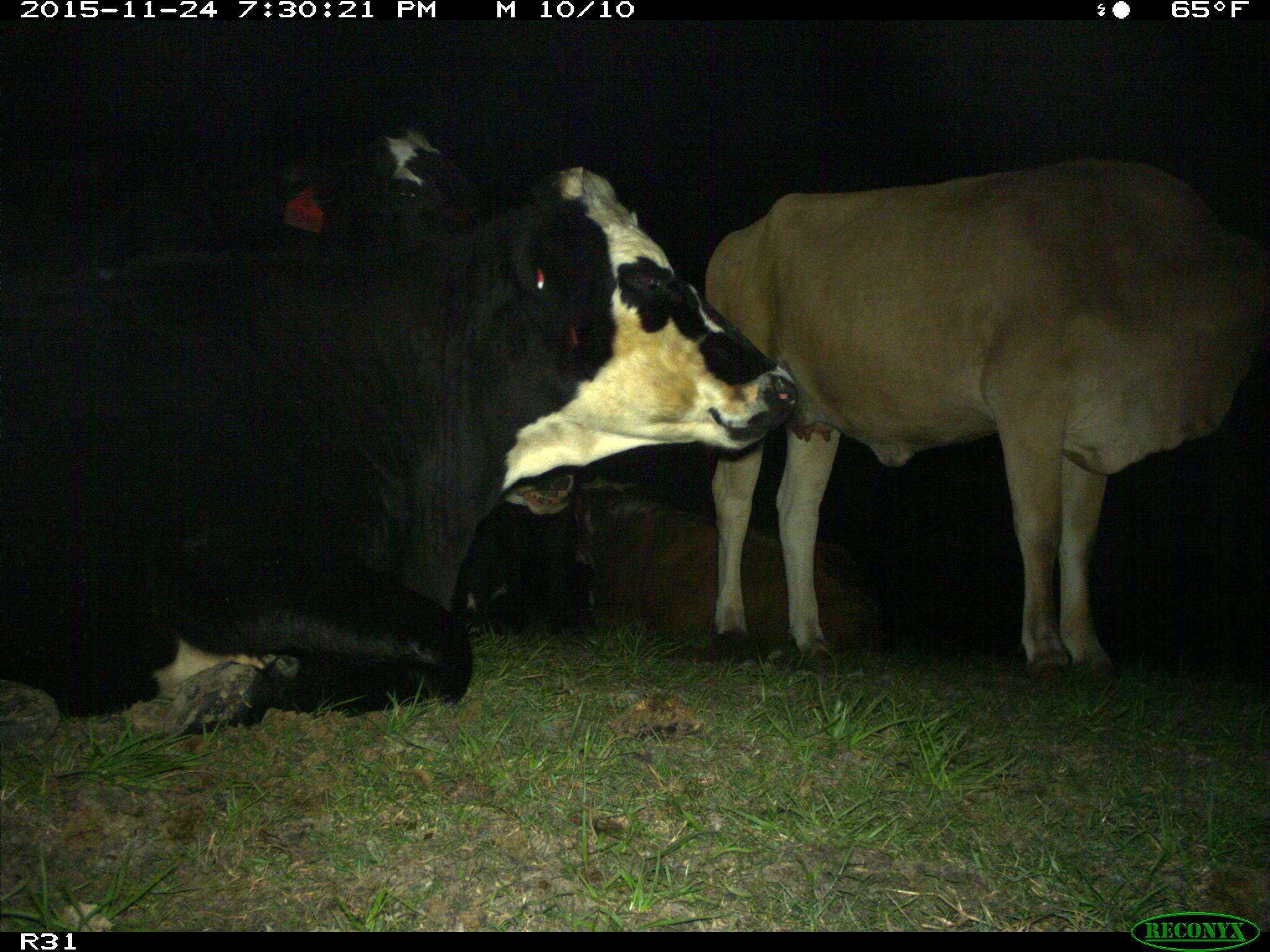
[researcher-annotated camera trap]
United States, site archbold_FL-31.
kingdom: Animalia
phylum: Chordata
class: Mammalia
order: Artiodactyla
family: Bovidae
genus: Bos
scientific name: Bos taurus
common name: domestic cow